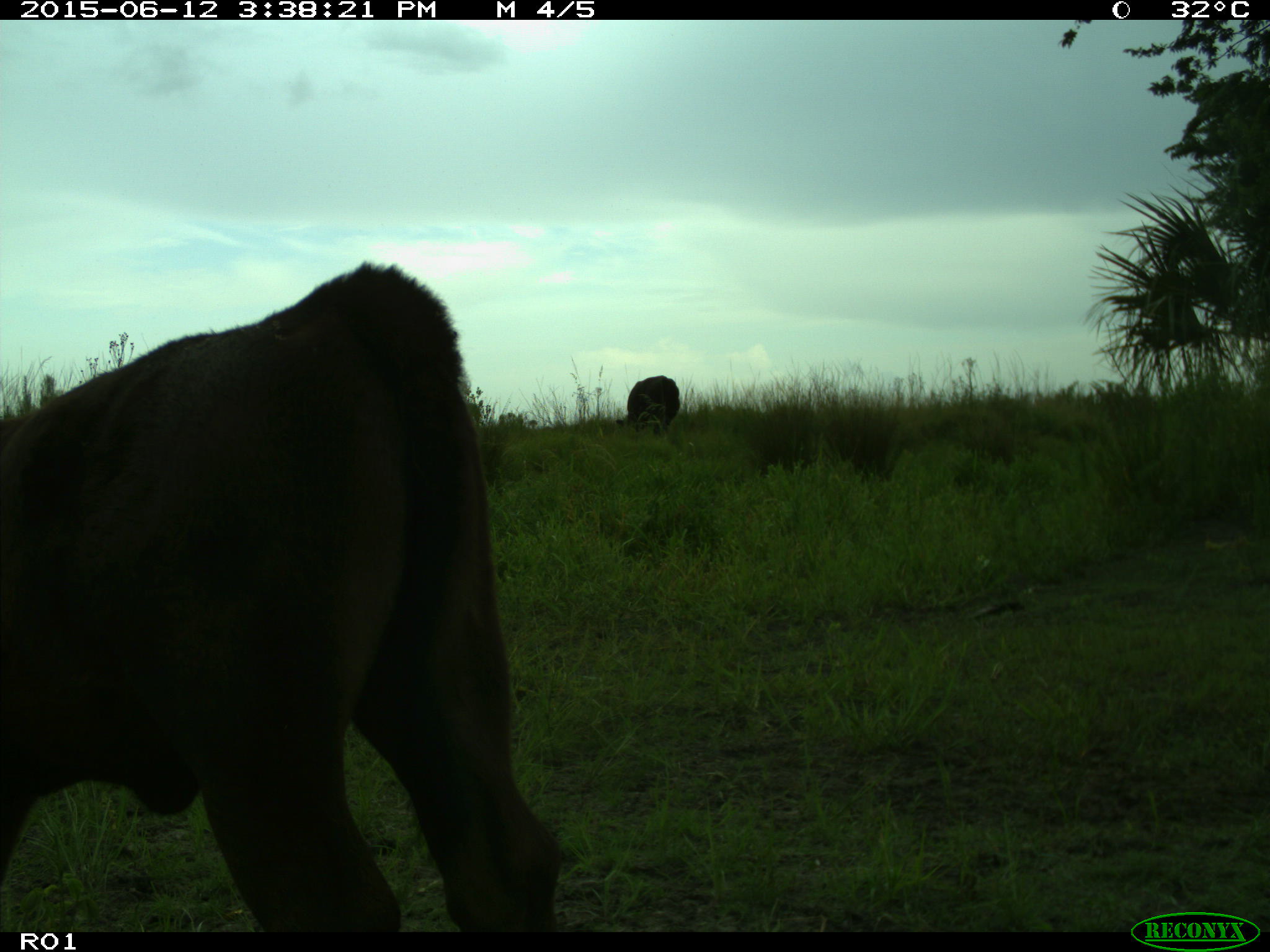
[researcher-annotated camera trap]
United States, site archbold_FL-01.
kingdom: Animalia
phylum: Chordata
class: Mammalia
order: Artiodactyla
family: Bovidae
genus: Bos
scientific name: Bos taurus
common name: domestic cow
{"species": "Bos taurus (domestic cow)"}